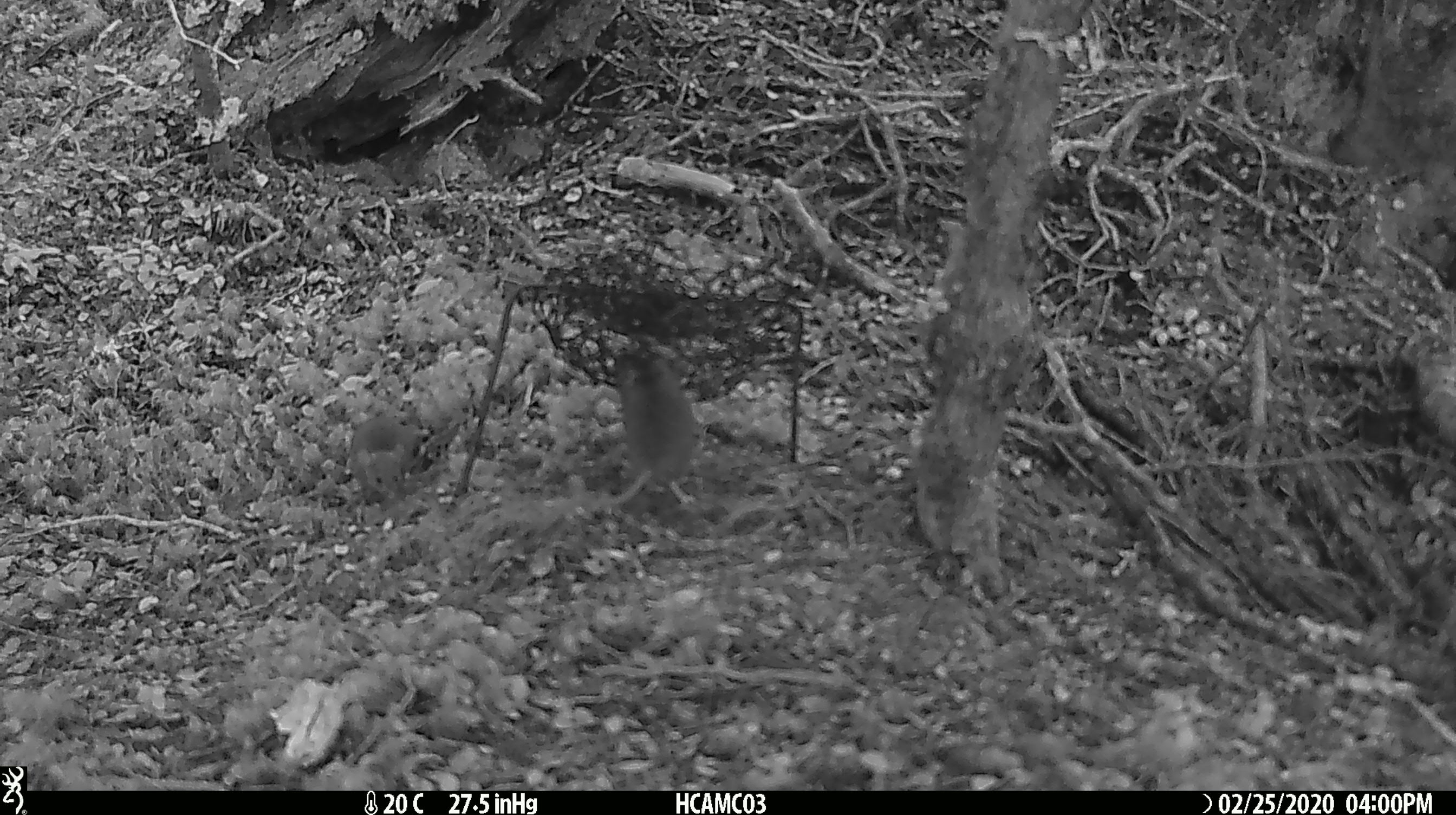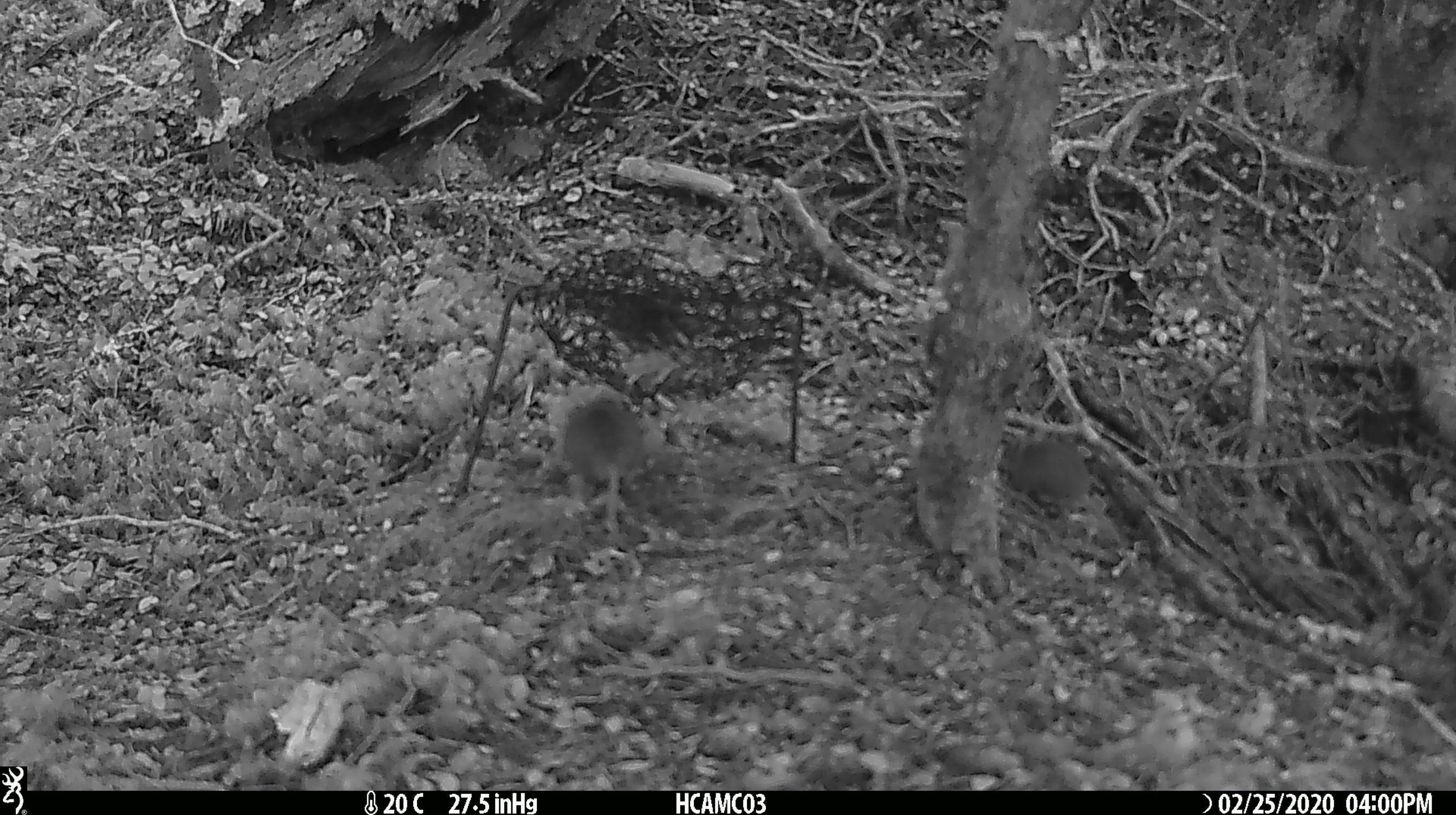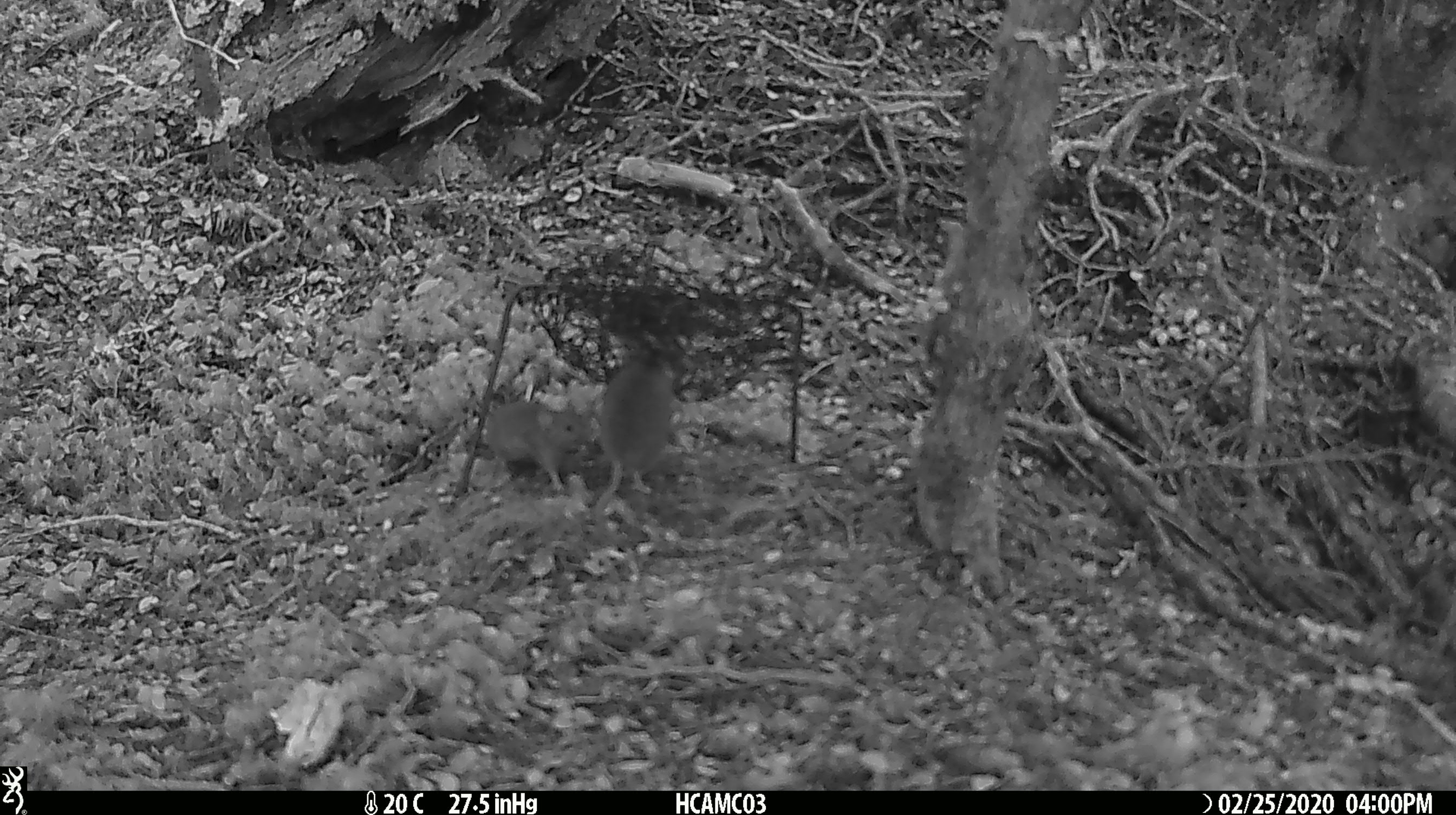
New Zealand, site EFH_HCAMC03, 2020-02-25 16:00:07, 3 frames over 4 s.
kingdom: Animalia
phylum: Chordata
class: Mammalia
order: Rodentia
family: Muridae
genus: Mus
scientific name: Mus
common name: mouse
Mouse (Mus).